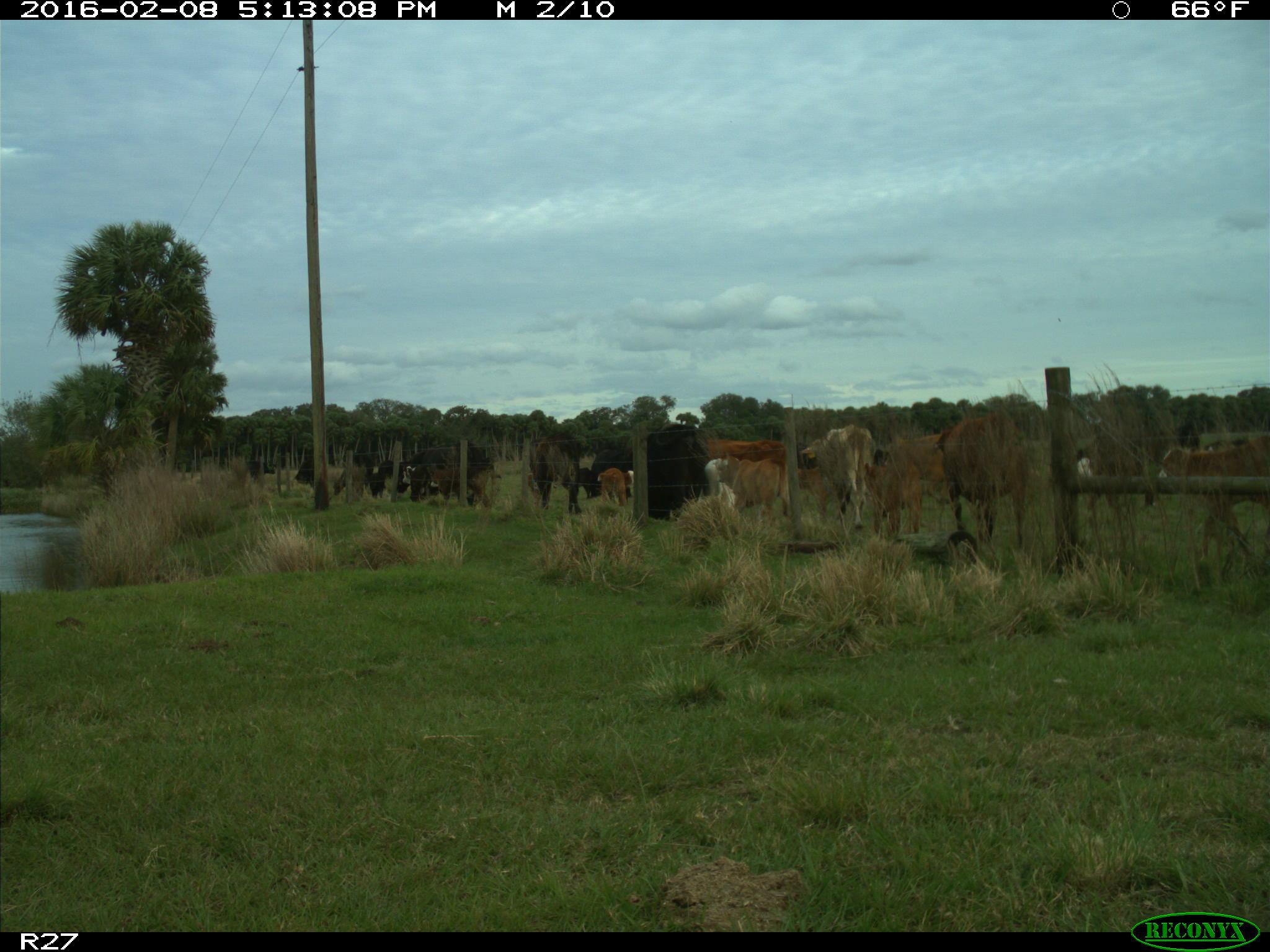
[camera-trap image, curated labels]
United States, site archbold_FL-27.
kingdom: Animalia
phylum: Chordata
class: Mammalia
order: Artiodactyla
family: Bovidae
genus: Bos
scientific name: Bos taurus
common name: domestic cow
Bos taurus (domestic cow).